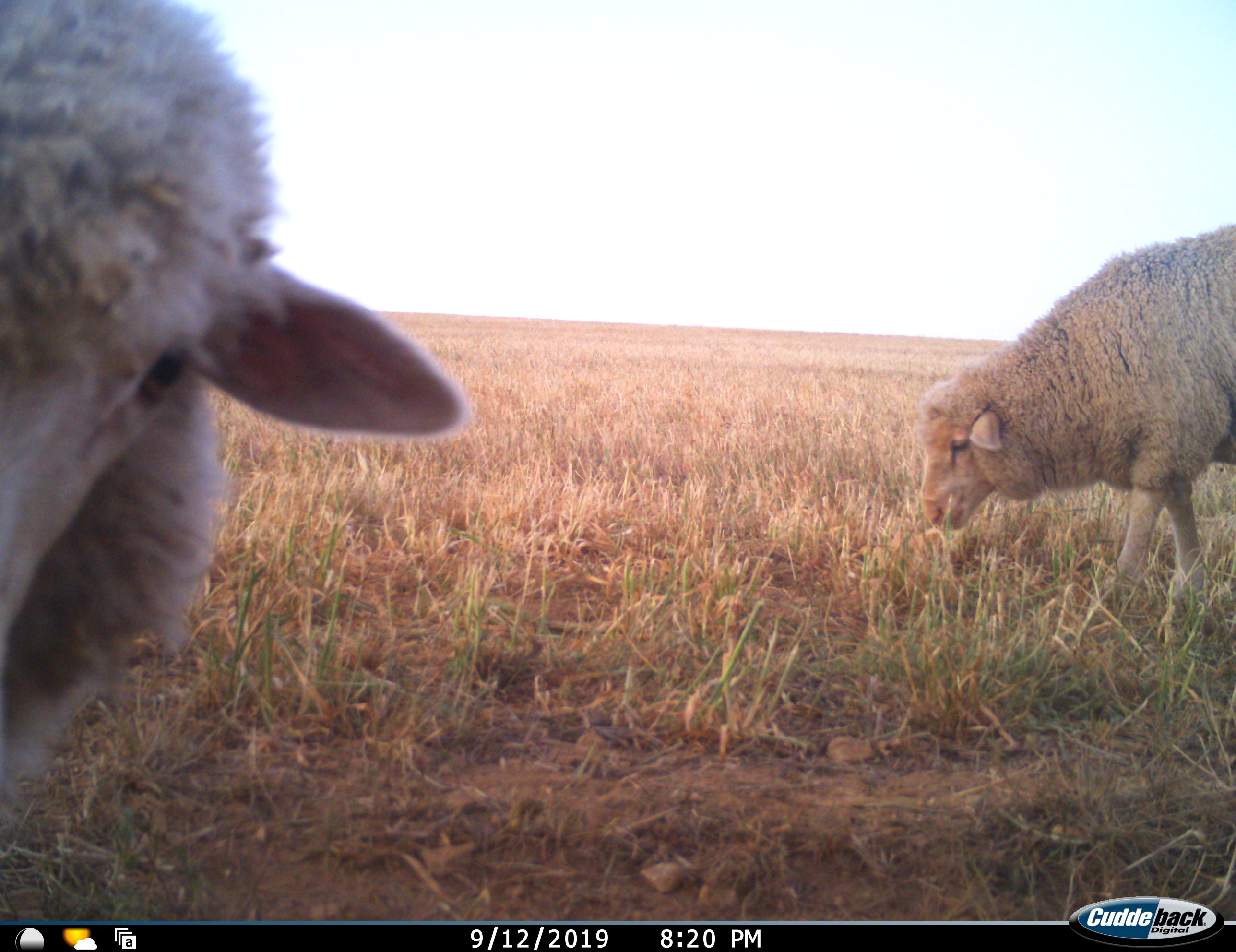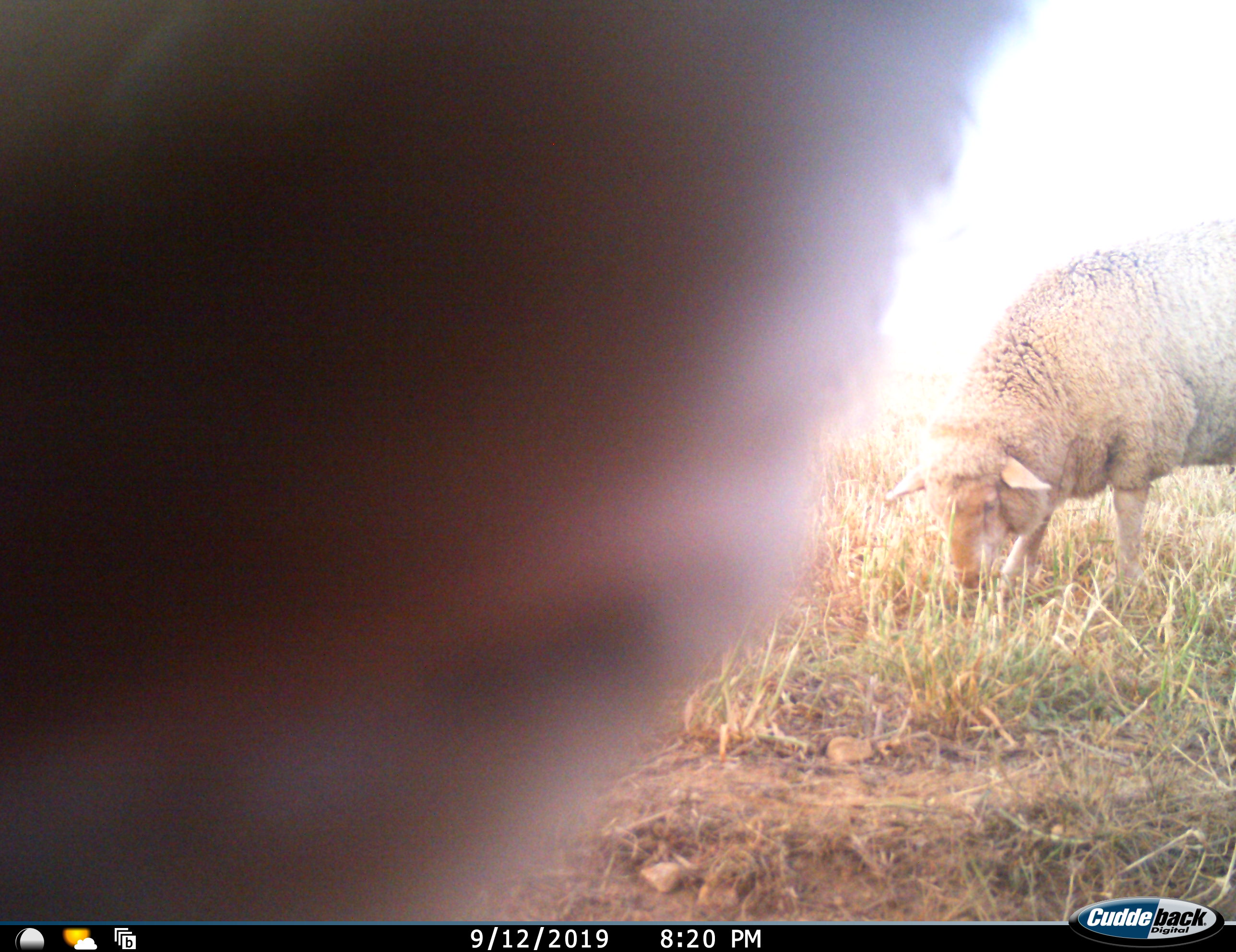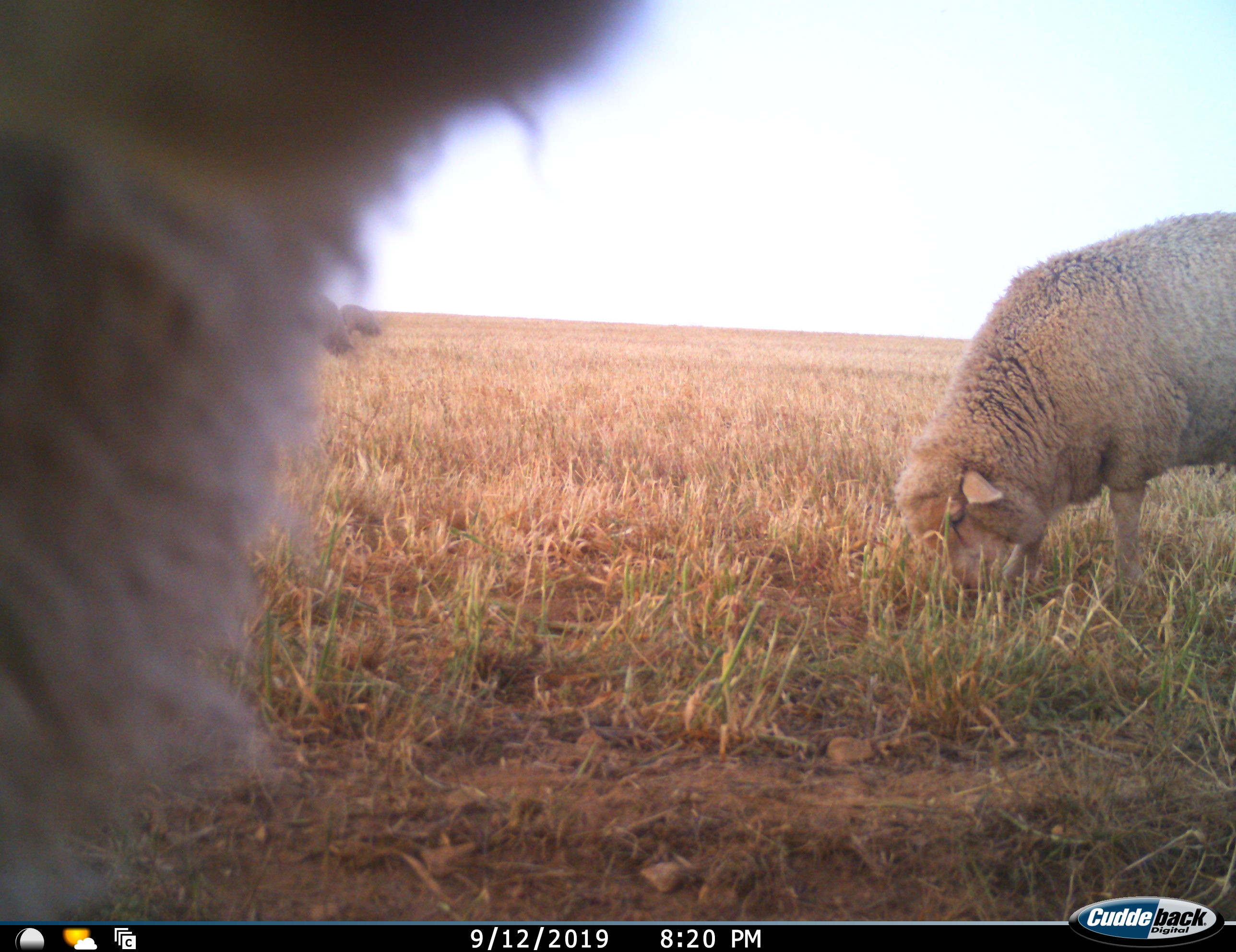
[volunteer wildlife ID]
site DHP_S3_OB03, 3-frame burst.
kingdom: Animalia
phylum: Chordata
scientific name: Vertebrata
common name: domestic animal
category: domesticanimal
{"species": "domesticanimal (domestic animal) (Vertebrata)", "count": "3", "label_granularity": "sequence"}